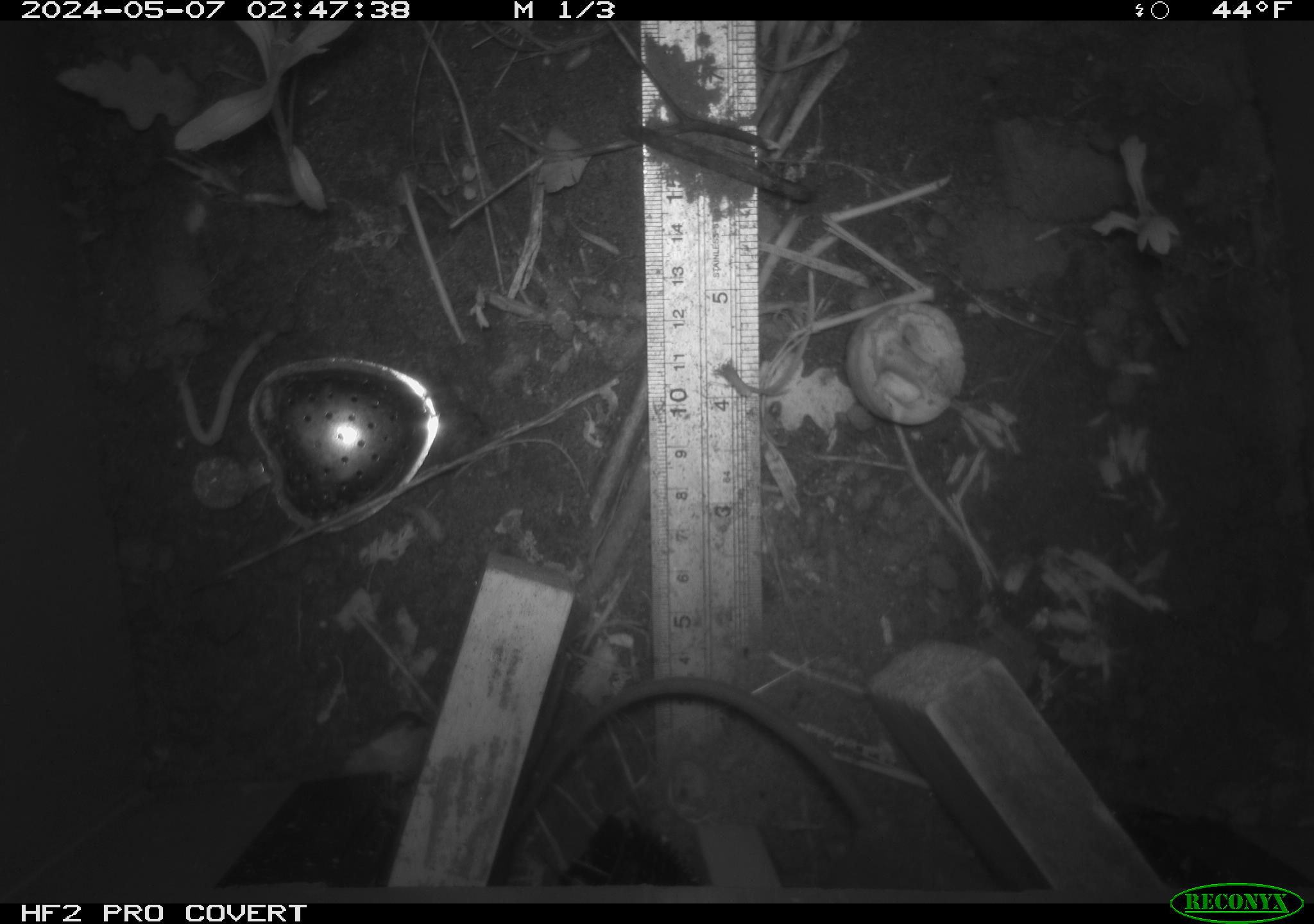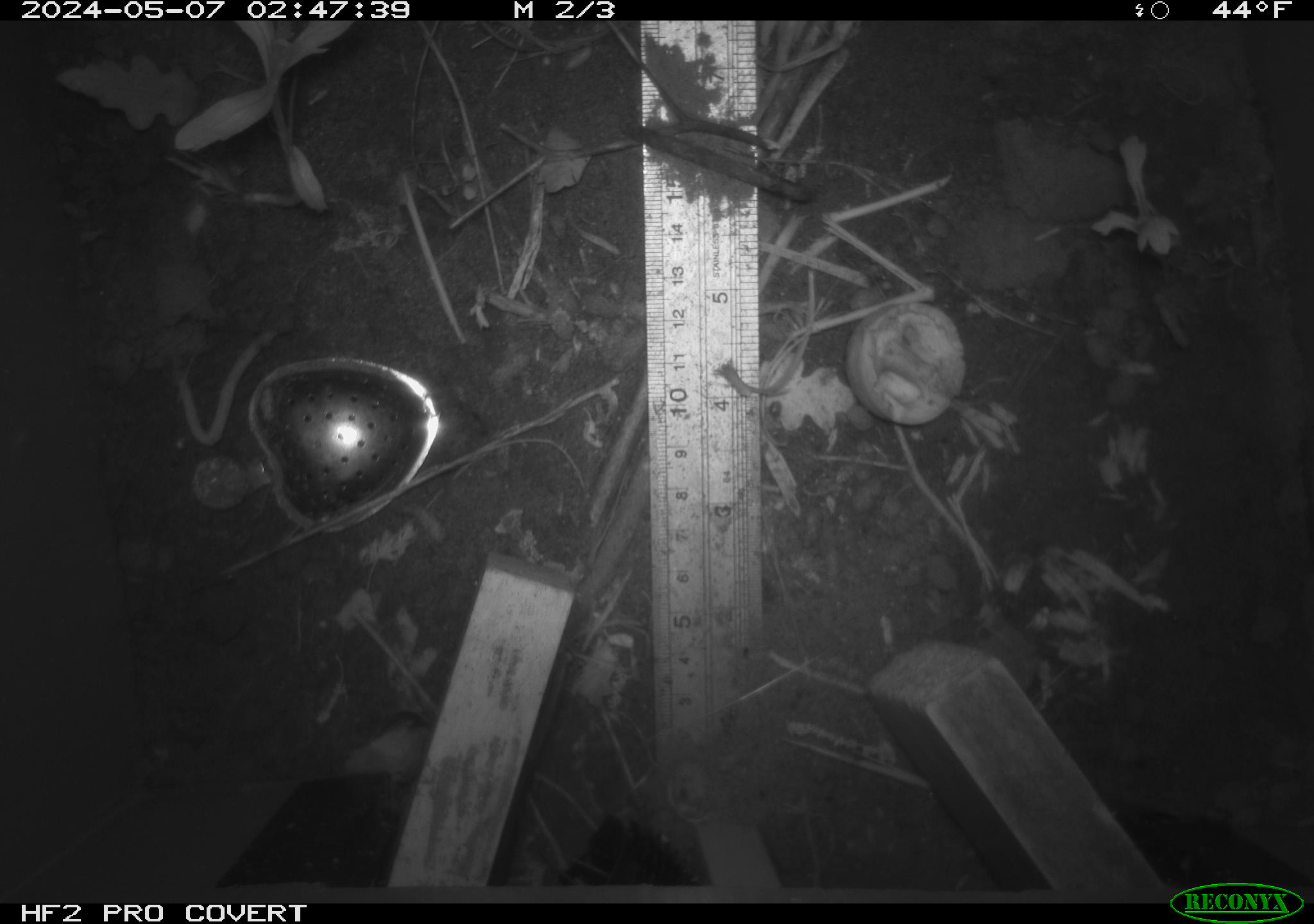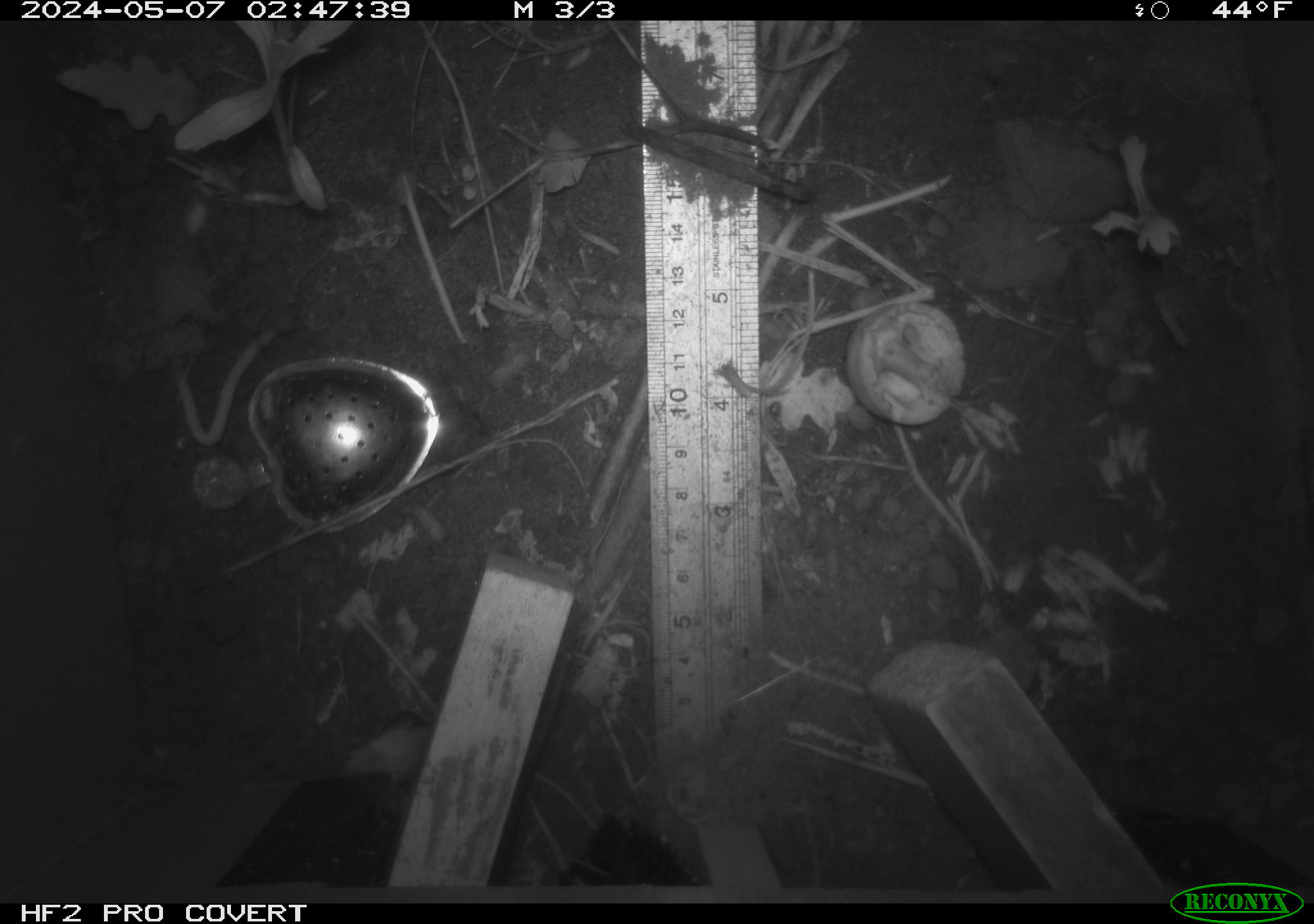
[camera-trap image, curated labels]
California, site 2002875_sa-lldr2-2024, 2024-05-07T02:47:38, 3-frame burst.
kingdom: Animalia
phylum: Chordata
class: Mammalia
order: Rodentia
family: Muridae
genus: Rattus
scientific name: Rattus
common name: rat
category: rattus species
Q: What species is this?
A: Rattus species (rat) (Rattus).